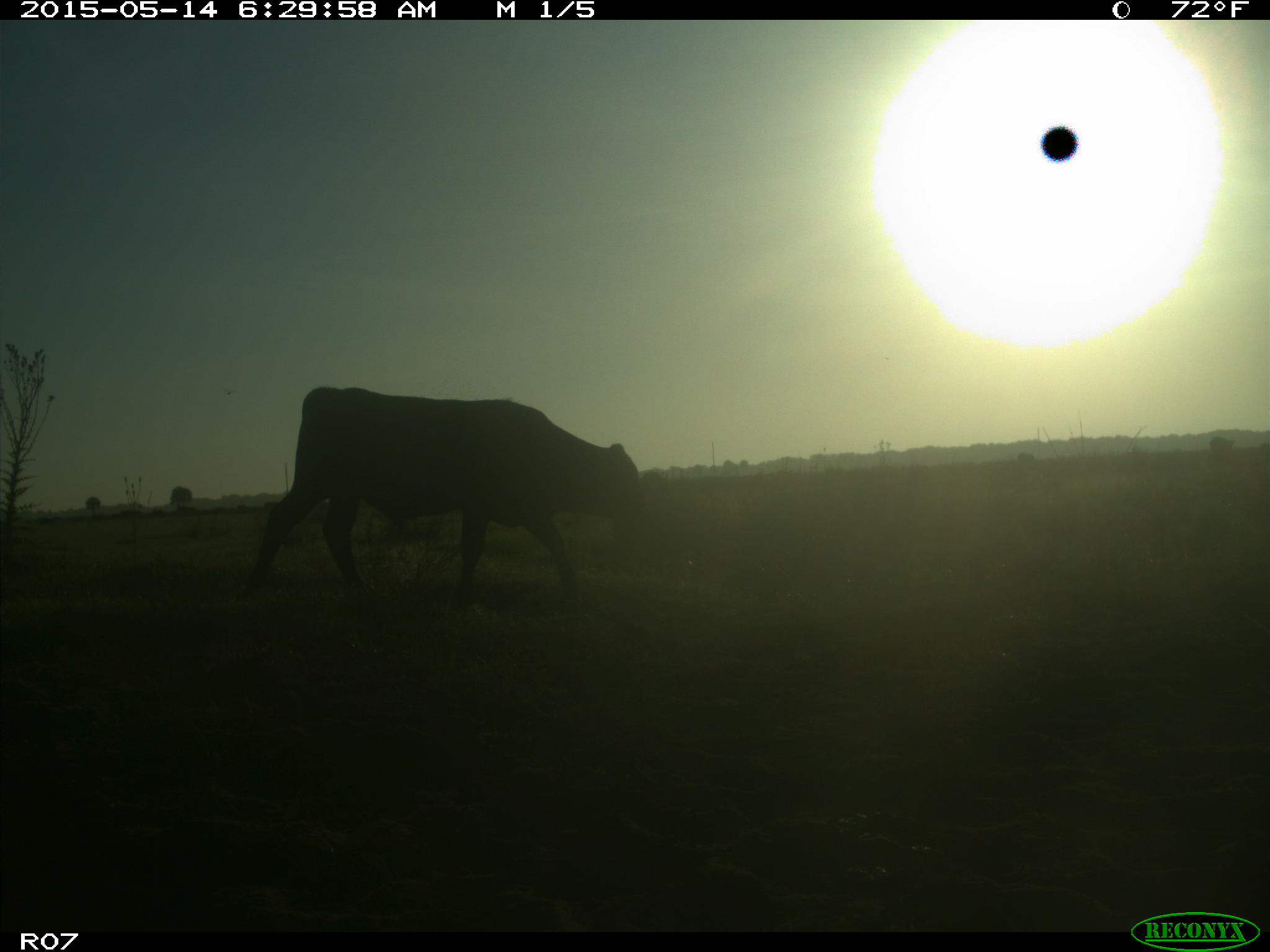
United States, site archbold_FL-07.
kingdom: Animalia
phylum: Chordata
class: Mammalia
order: Artiodactyla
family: Bovidae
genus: Bos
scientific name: Bos taurus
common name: domestic cow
Bos taurus (domestic cow).